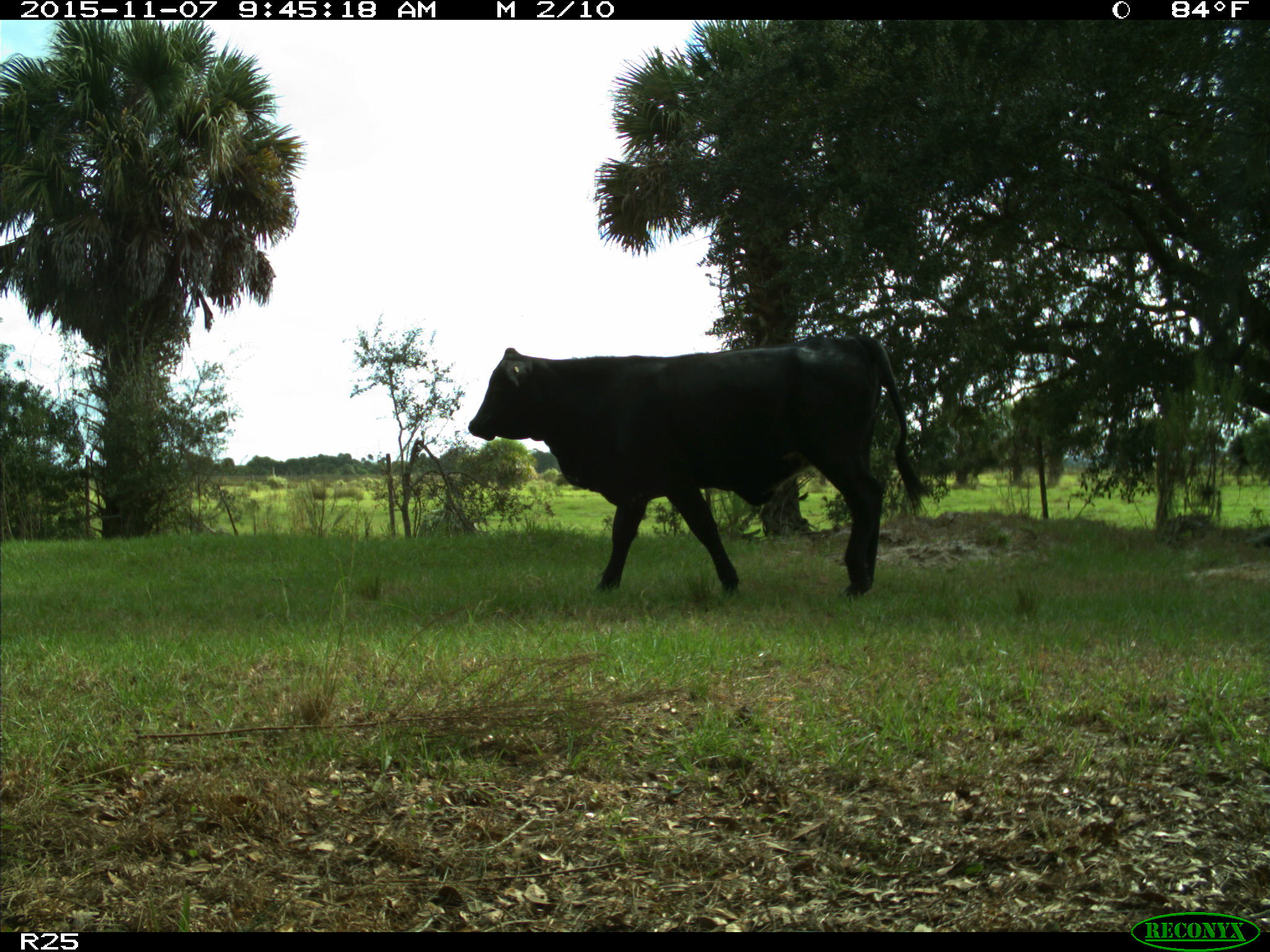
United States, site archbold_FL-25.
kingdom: Animalia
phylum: Chordata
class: Mammalia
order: Artiodactyla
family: Bovidae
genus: Bos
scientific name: Bos taurus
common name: domestic cow